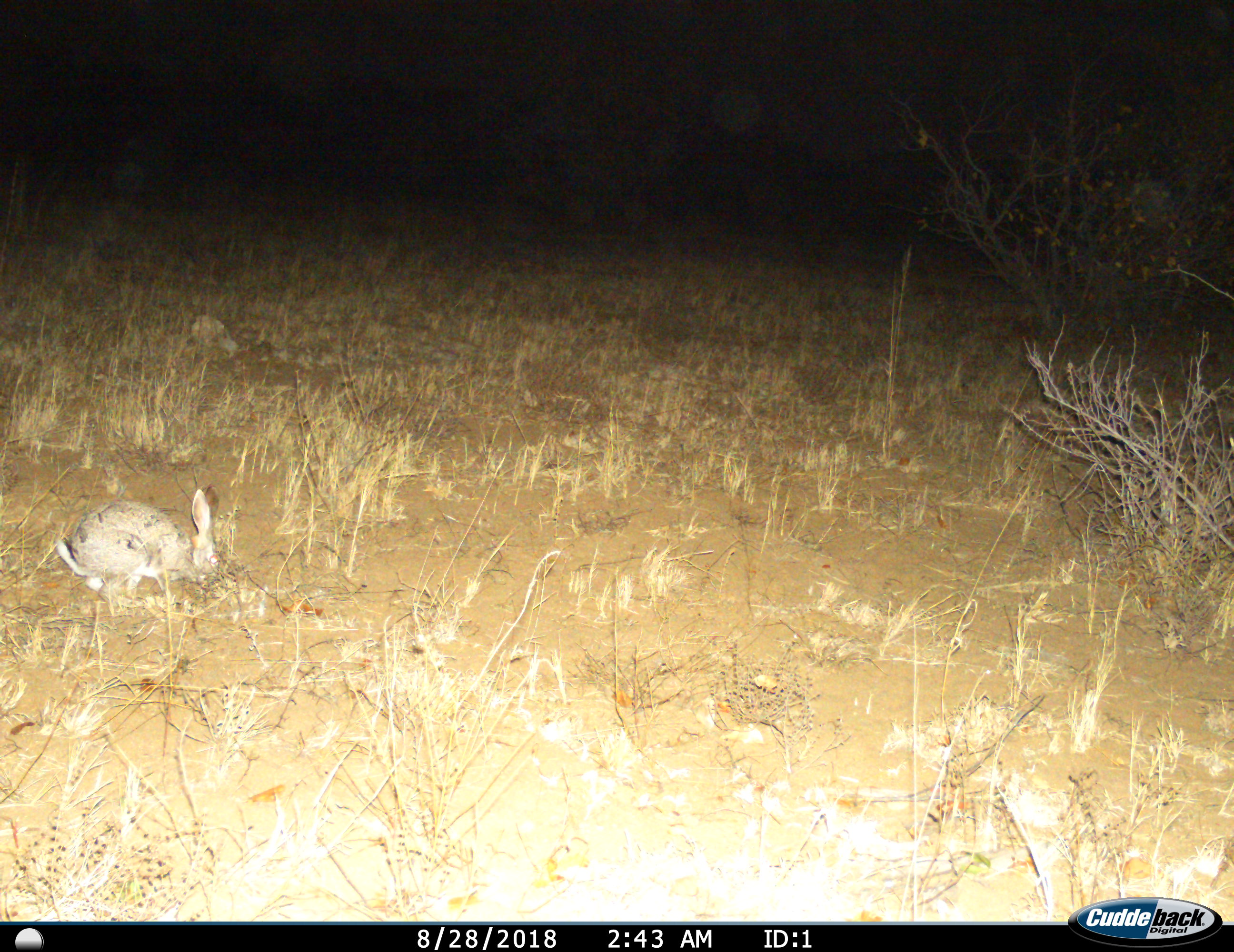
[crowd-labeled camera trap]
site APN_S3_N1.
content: unidentified animal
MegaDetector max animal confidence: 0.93